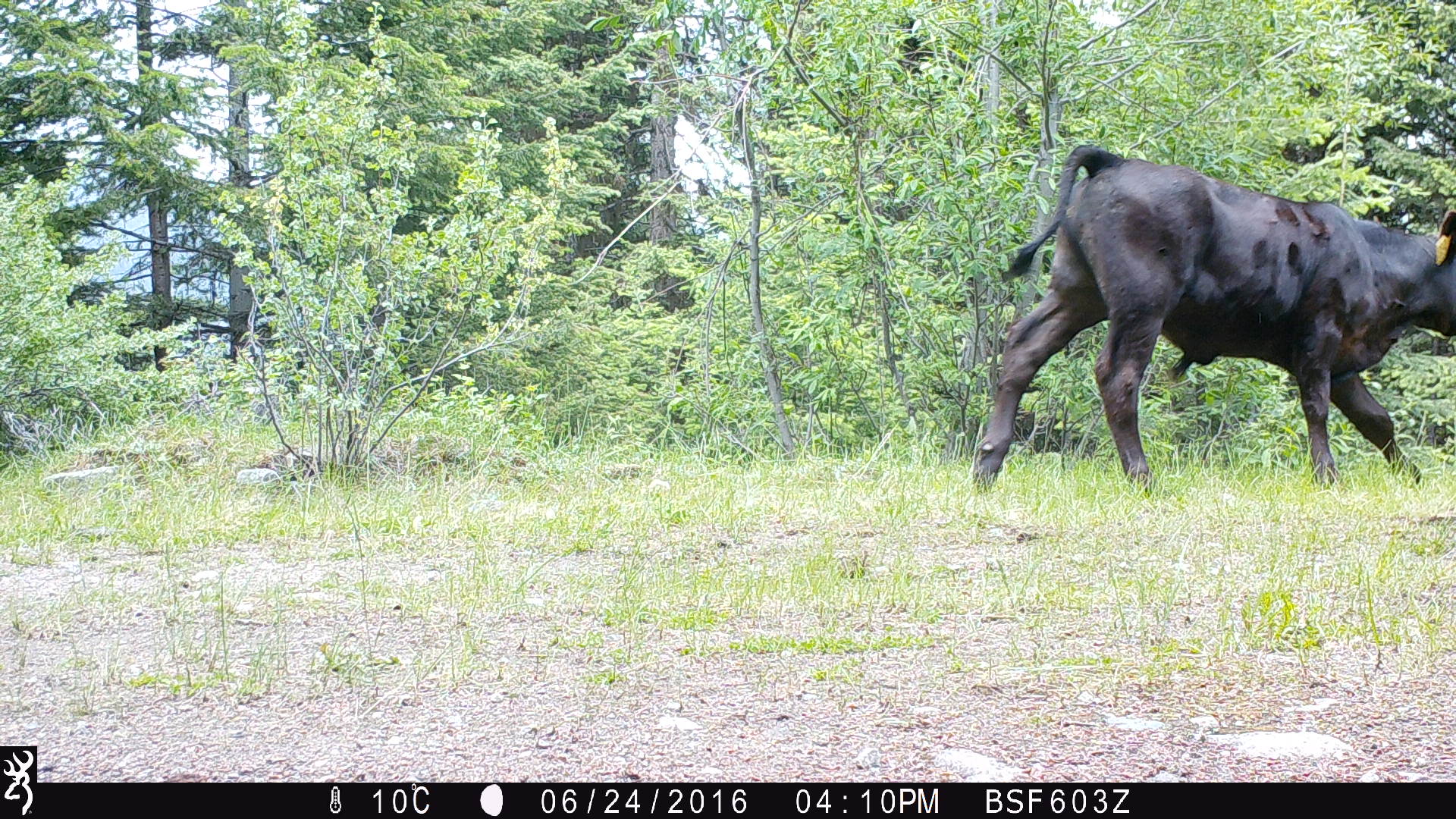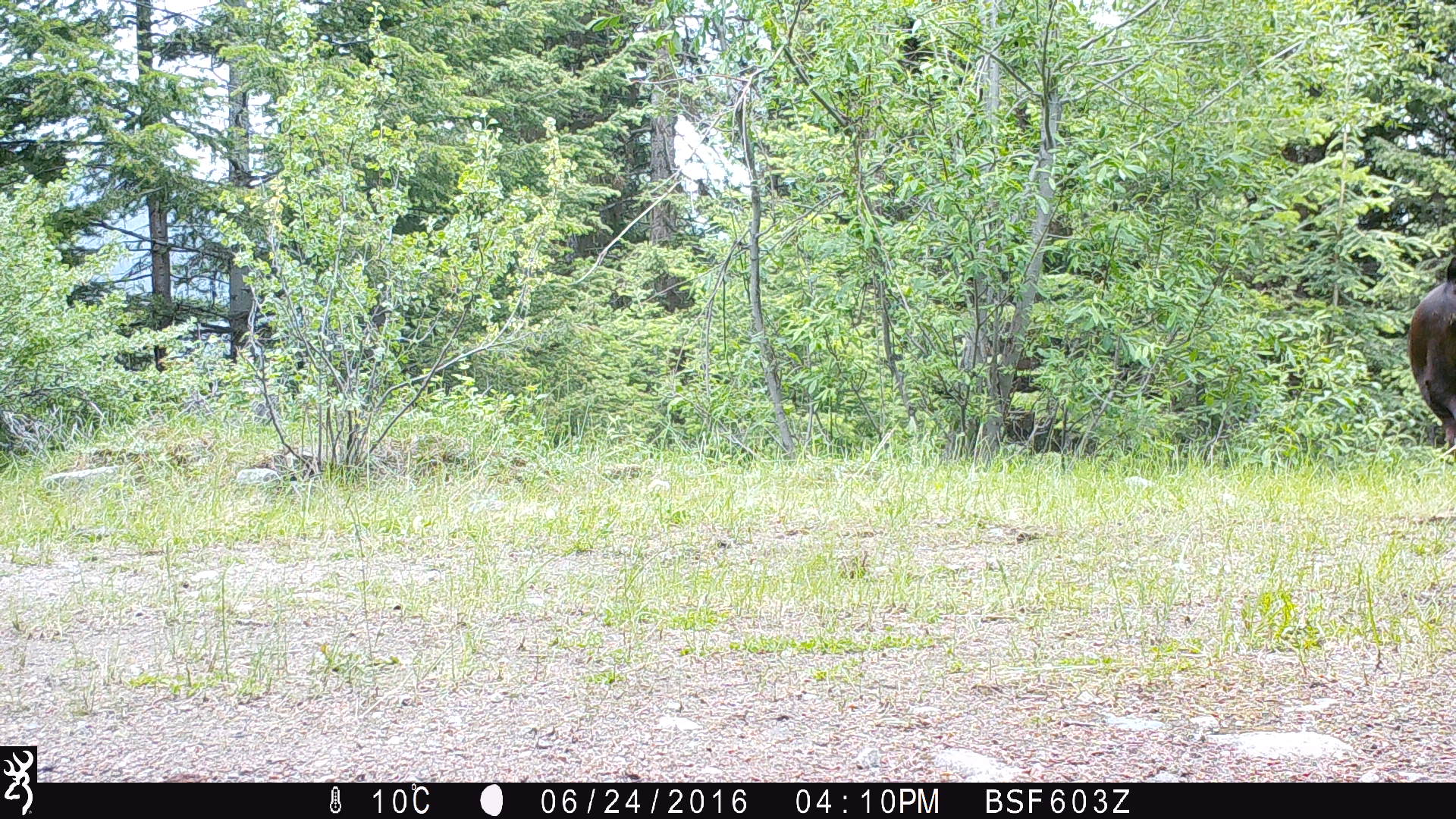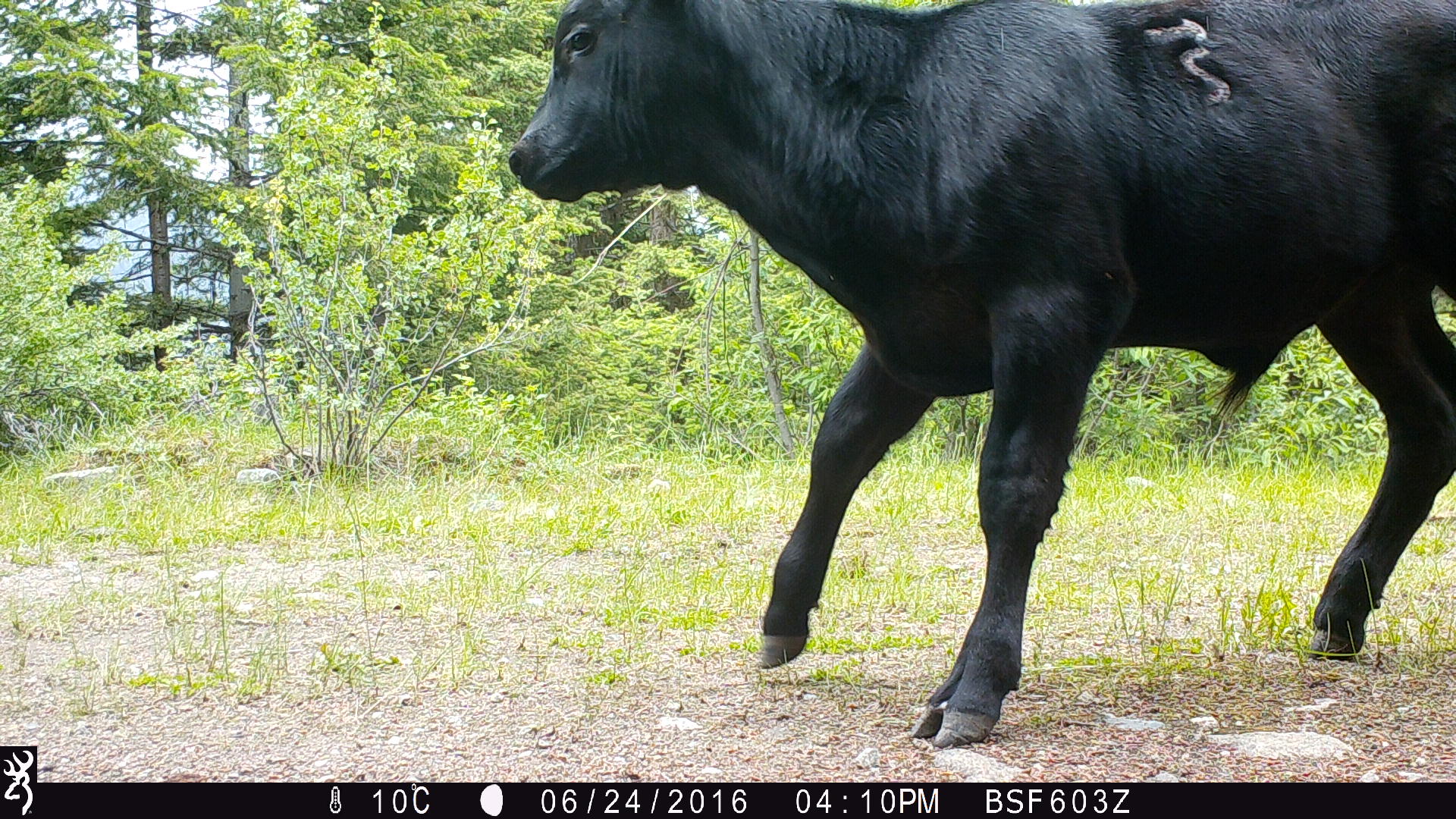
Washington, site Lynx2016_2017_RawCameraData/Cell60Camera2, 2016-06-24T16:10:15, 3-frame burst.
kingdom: Animalia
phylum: Chordata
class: Mammalia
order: Artiodactyla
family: Bovidae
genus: Bos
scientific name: Bos taurus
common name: domestic cattle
Domestic cattle (Bos taurus). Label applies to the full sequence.